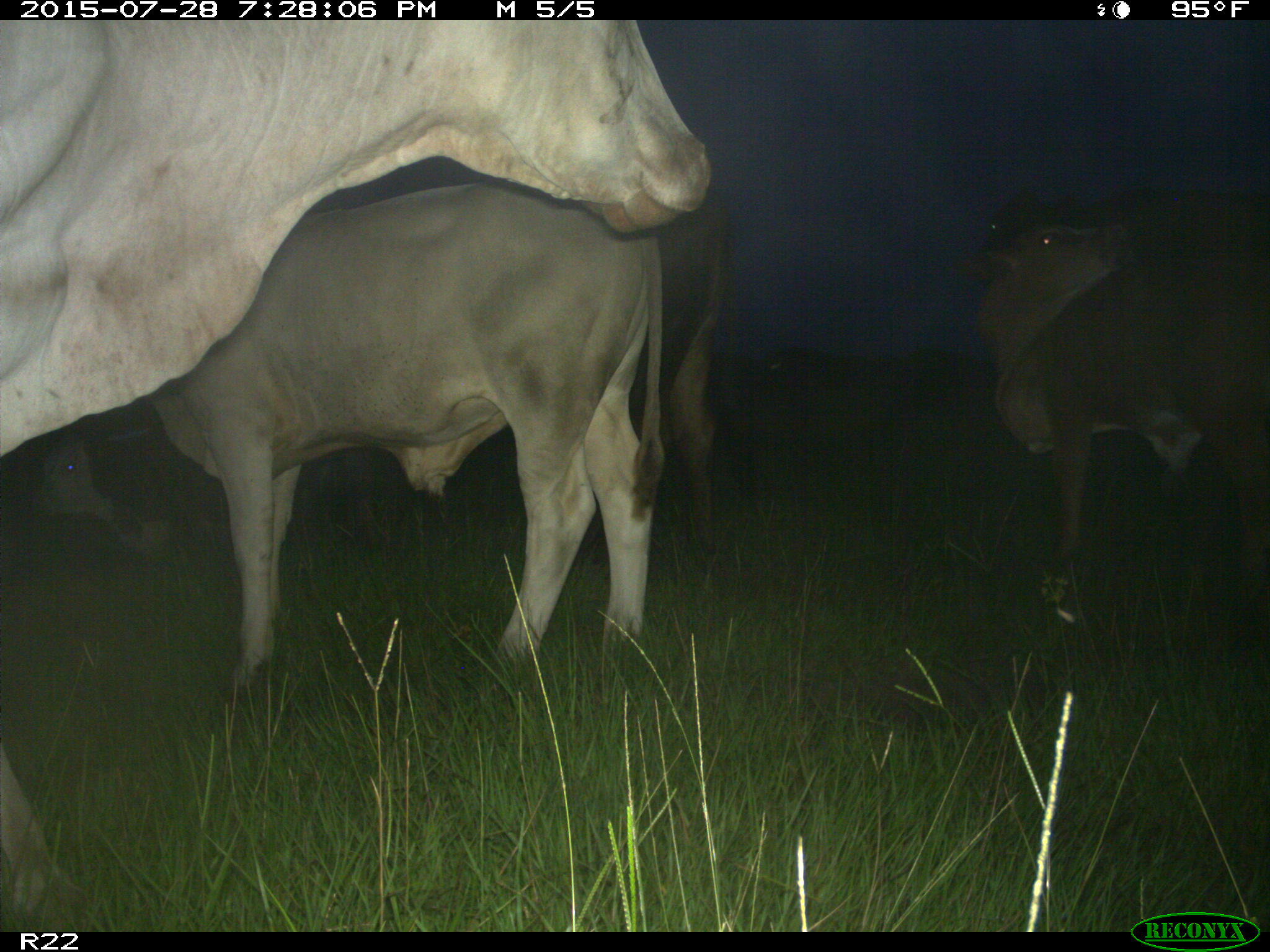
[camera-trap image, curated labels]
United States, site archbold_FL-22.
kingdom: Animalia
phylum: Chordata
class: Mammalia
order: Artiodactyla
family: Bovidae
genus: Bos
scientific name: Bos taurus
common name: domestic cow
Bos taurus (domestic cow).